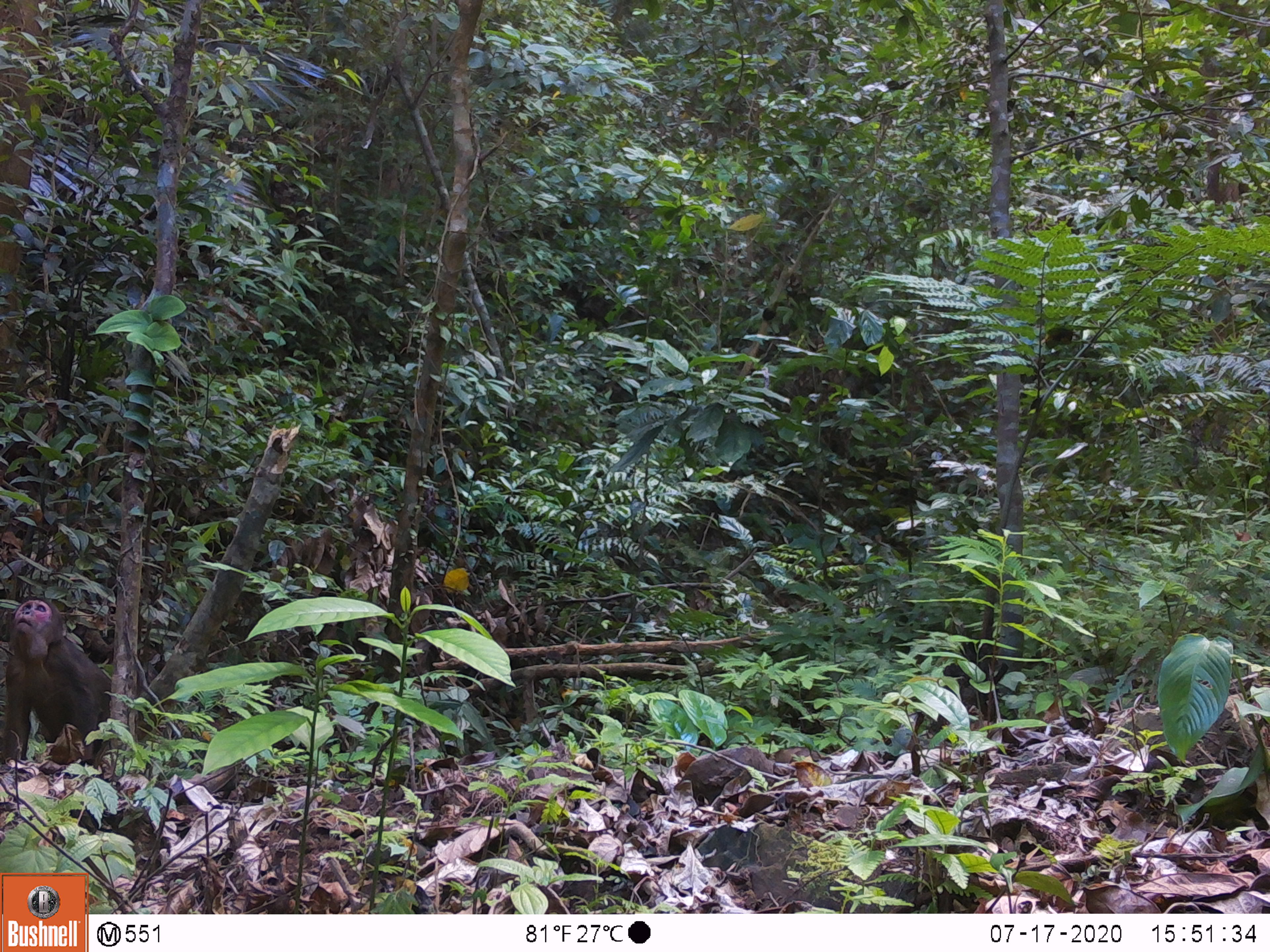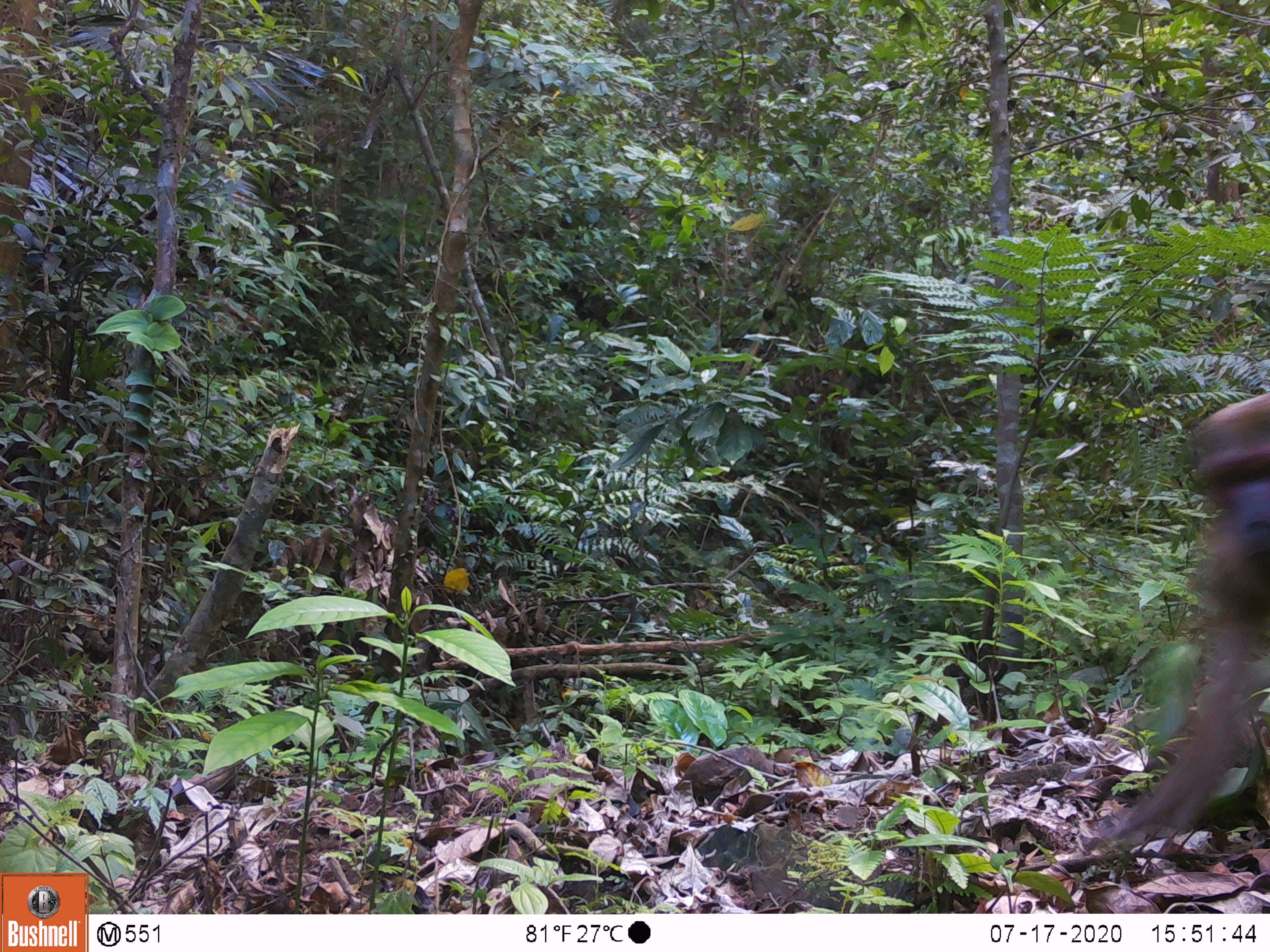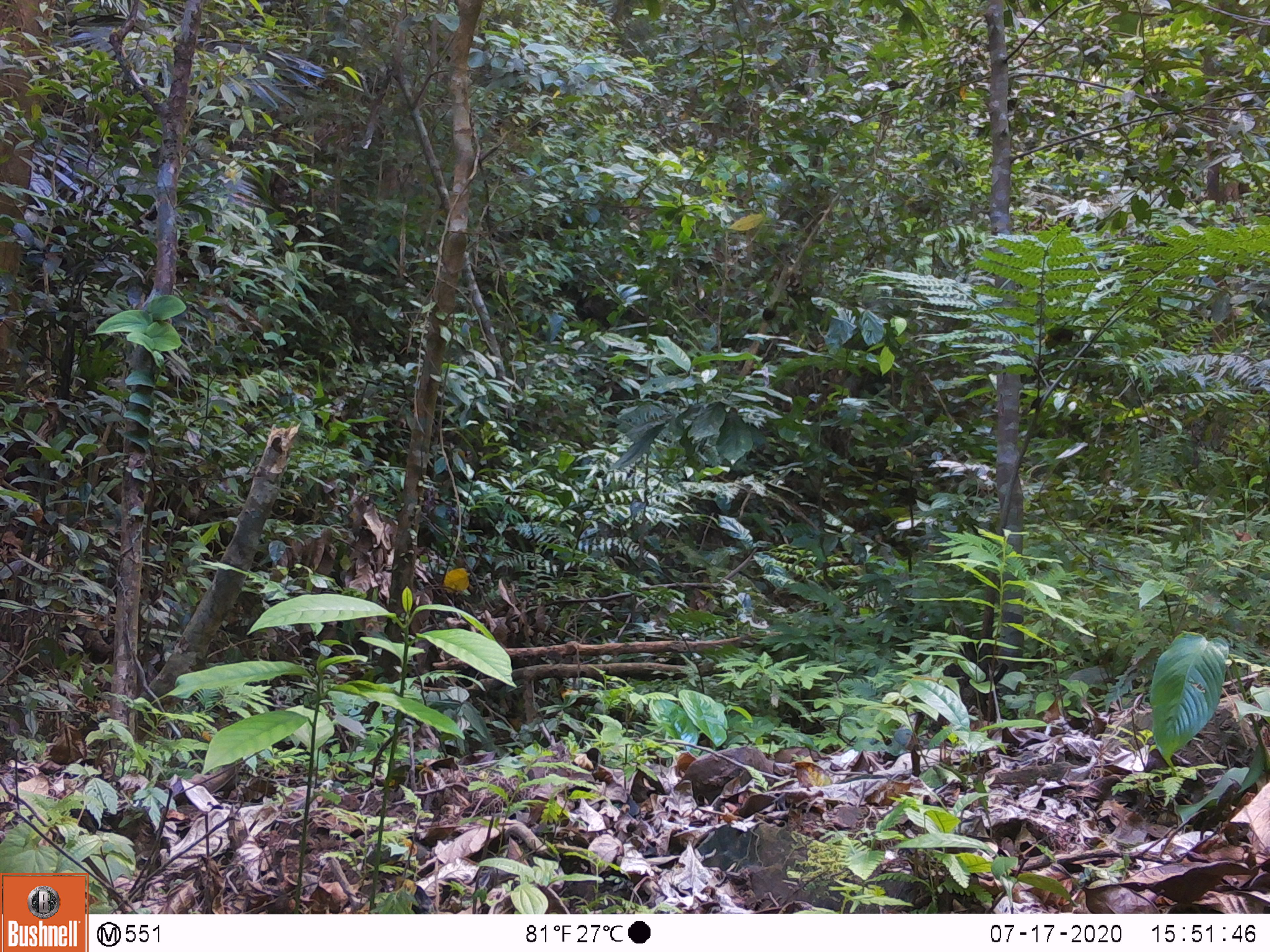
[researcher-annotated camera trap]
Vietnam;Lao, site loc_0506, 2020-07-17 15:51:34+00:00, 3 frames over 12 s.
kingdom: Animalia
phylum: Chordata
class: Mammalia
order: Primates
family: Cercopithecidae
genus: Macaca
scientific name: Macaca arctoides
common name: stump-tailed macaque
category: stump tailed macaque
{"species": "stump tailed macaque (stump-tailed macaque) (Macaca arctoides)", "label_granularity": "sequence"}